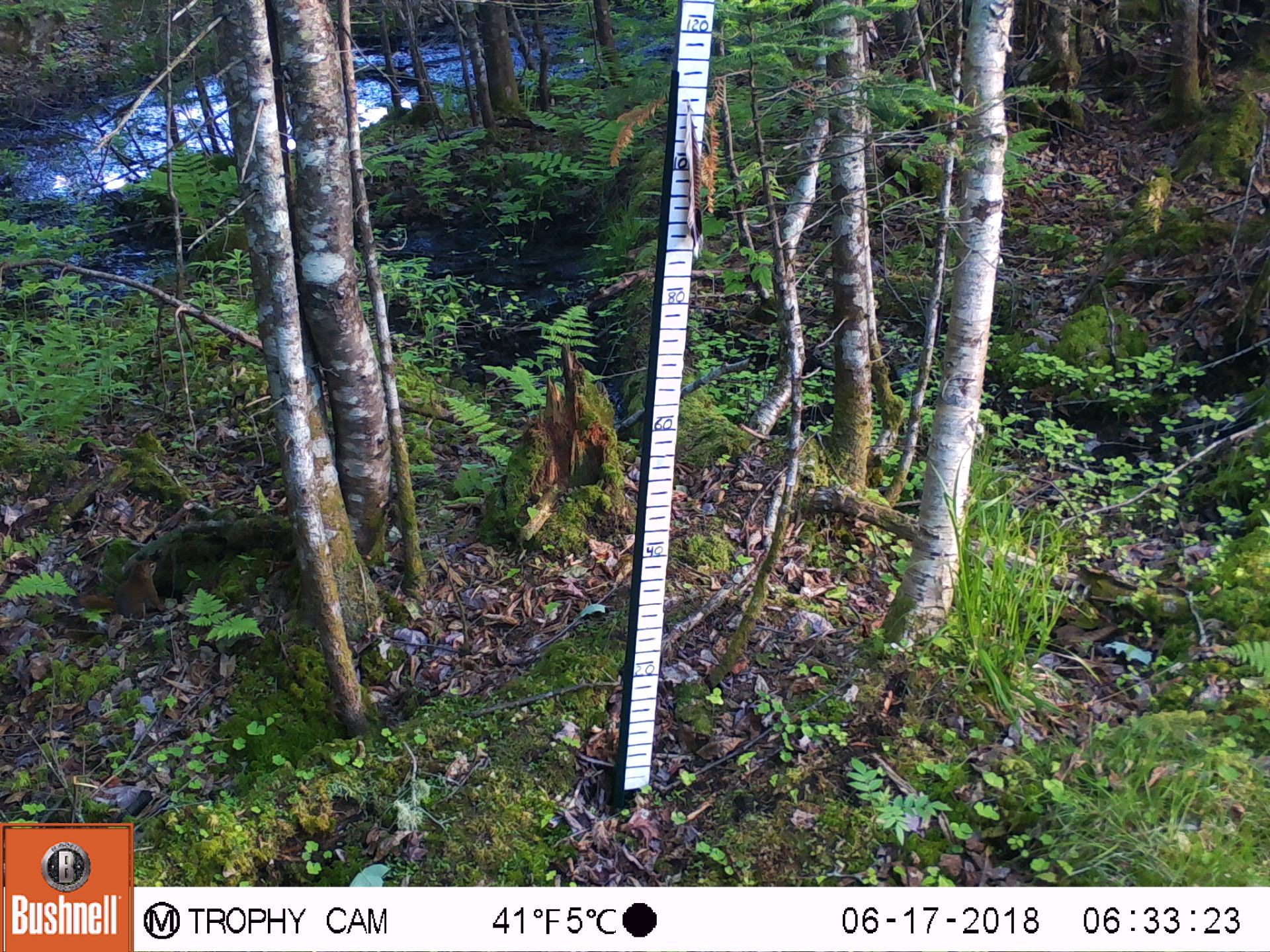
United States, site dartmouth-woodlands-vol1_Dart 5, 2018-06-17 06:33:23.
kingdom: Animalia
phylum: Chordata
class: Mammalia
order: Rodentia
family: Sciuridae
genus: Tamiasciurus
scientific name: Tamiasciurus hudsonicus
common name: red squirrel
Red squirrel (Tamiasciurus hudsonicus).